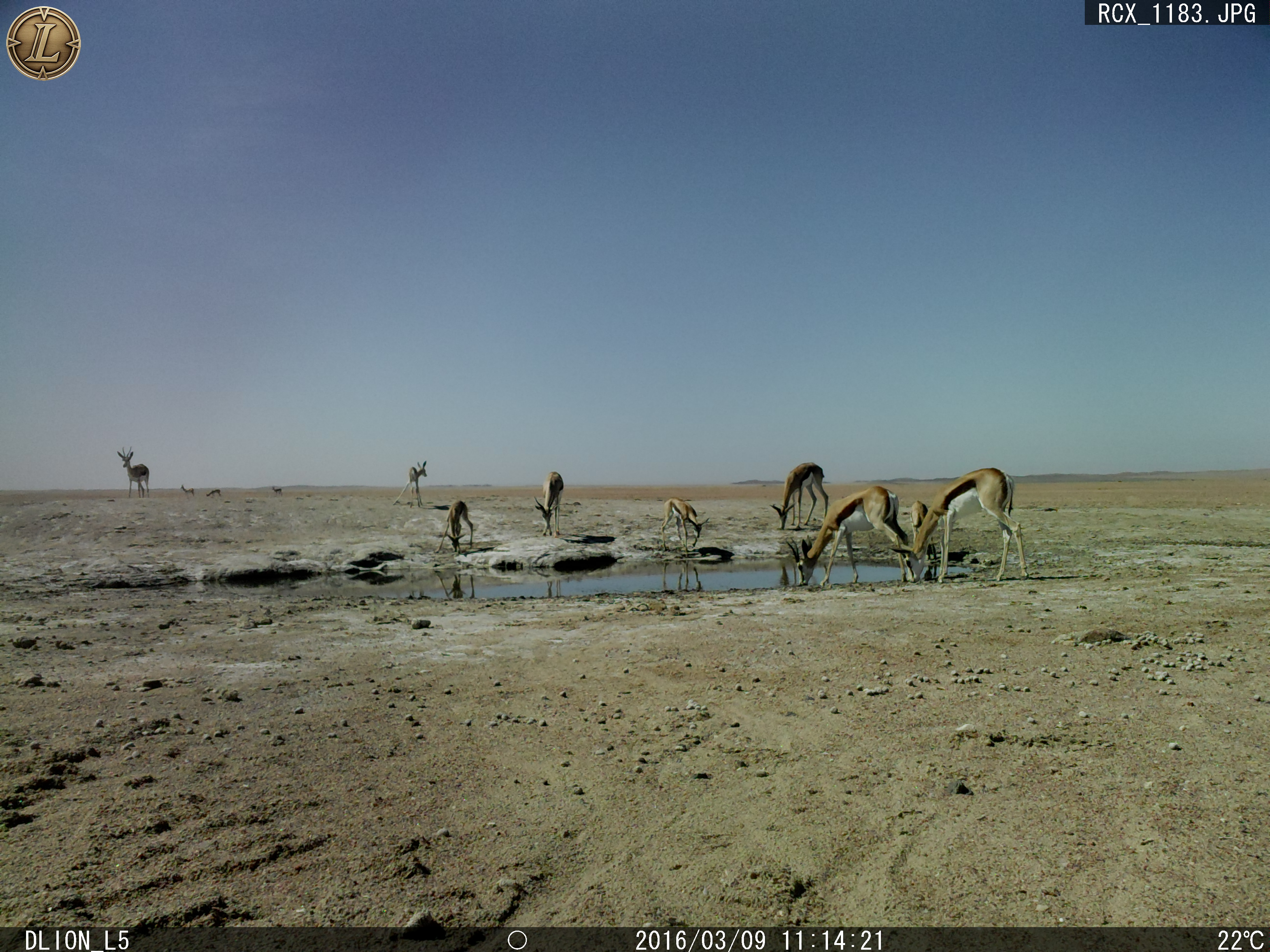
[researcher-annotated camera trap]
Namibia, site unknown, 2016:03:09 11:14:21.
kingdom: Animalia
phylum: Chordata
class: Mammalia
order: Artiodactyla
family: Bovidae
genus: Antidorcas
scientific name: Antidorcas marsupialis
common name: springbok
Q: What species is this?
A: Antidorcas marsupialis (springbok).